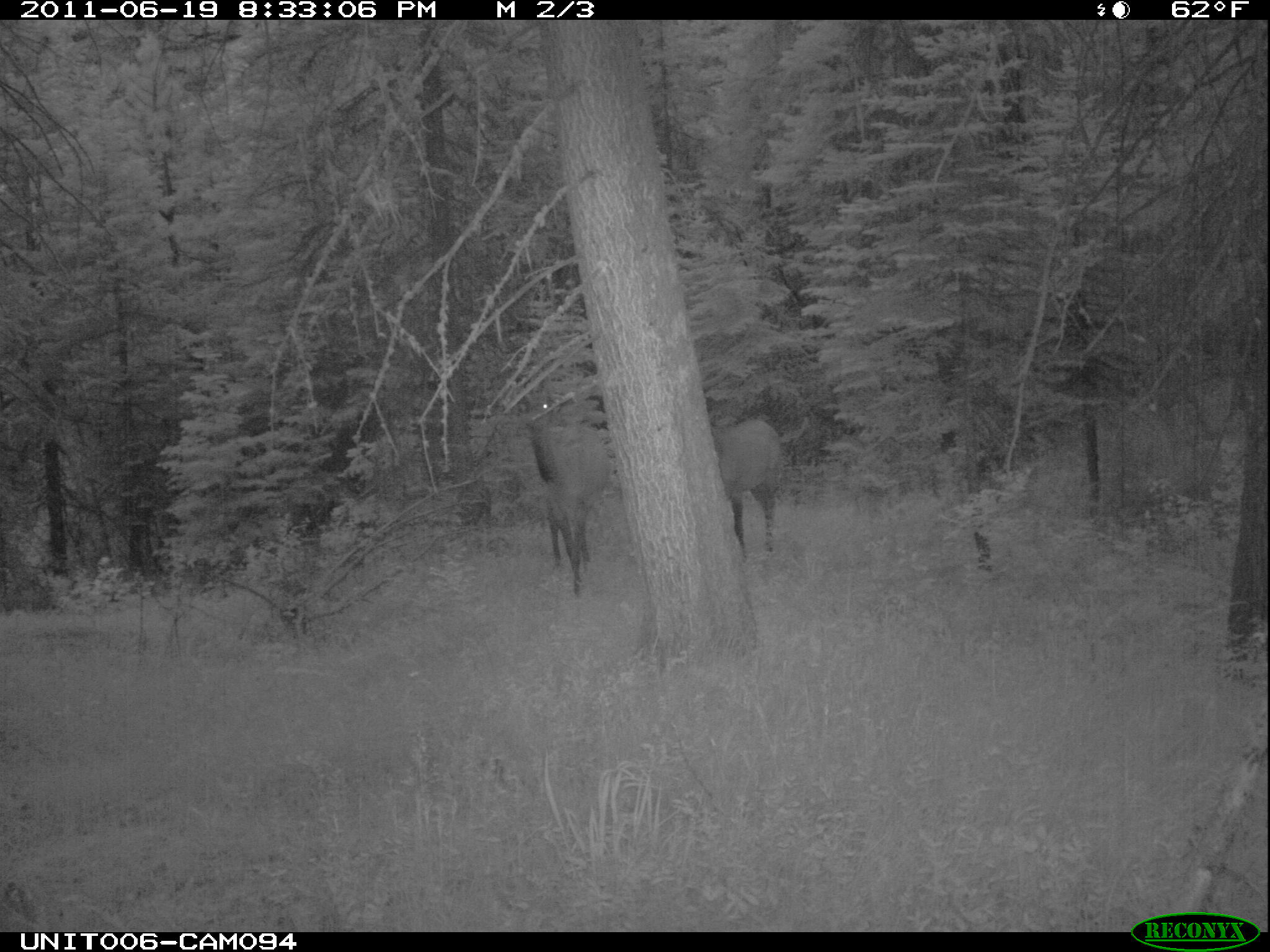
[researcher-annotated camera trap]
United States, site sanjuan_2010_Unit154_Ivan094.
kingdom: Animalia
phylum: Chordata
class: Mammalia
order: Artiodactyla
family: Cervidae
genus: Cervus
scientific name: Cervus elaphus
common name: red deer